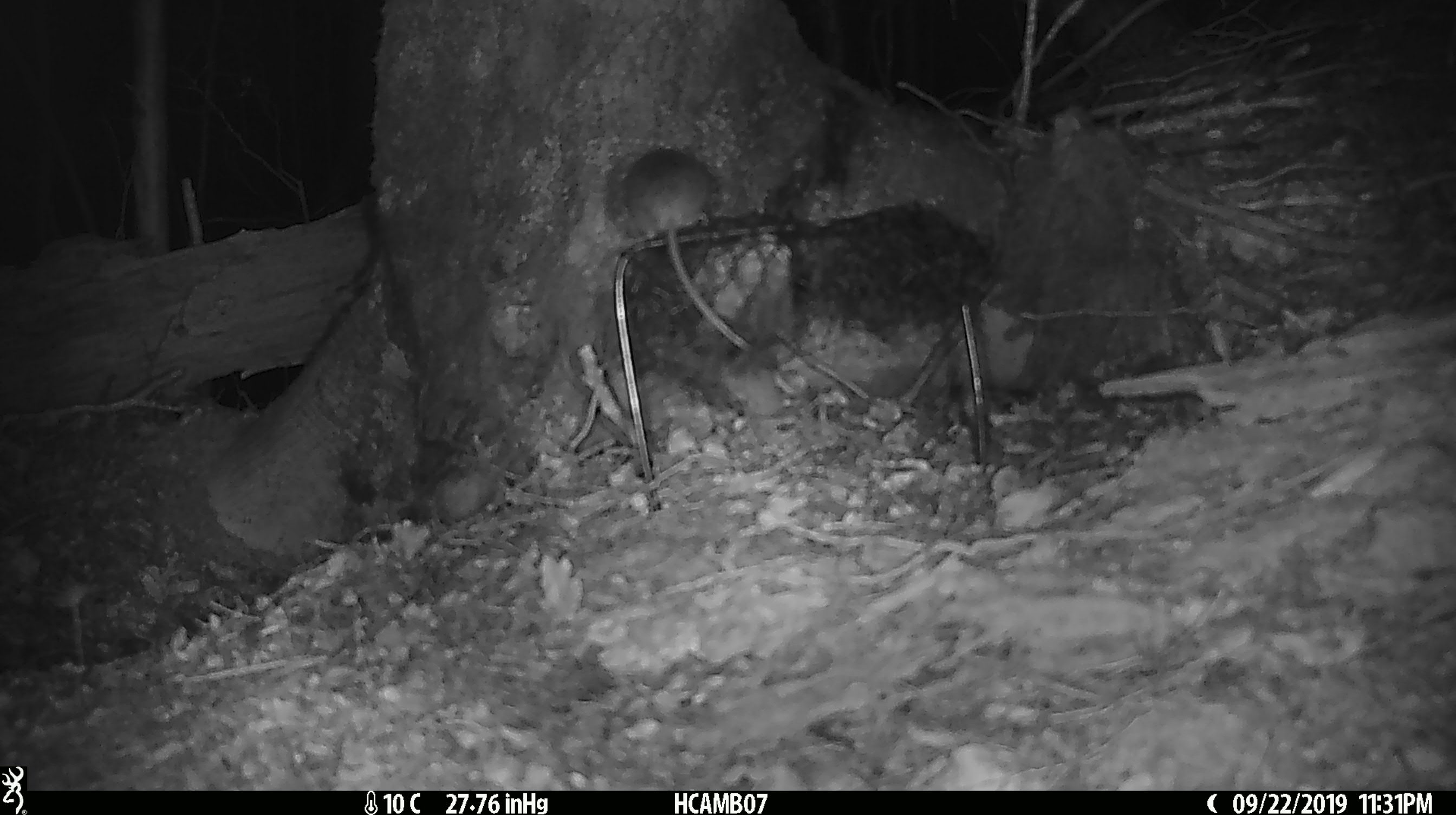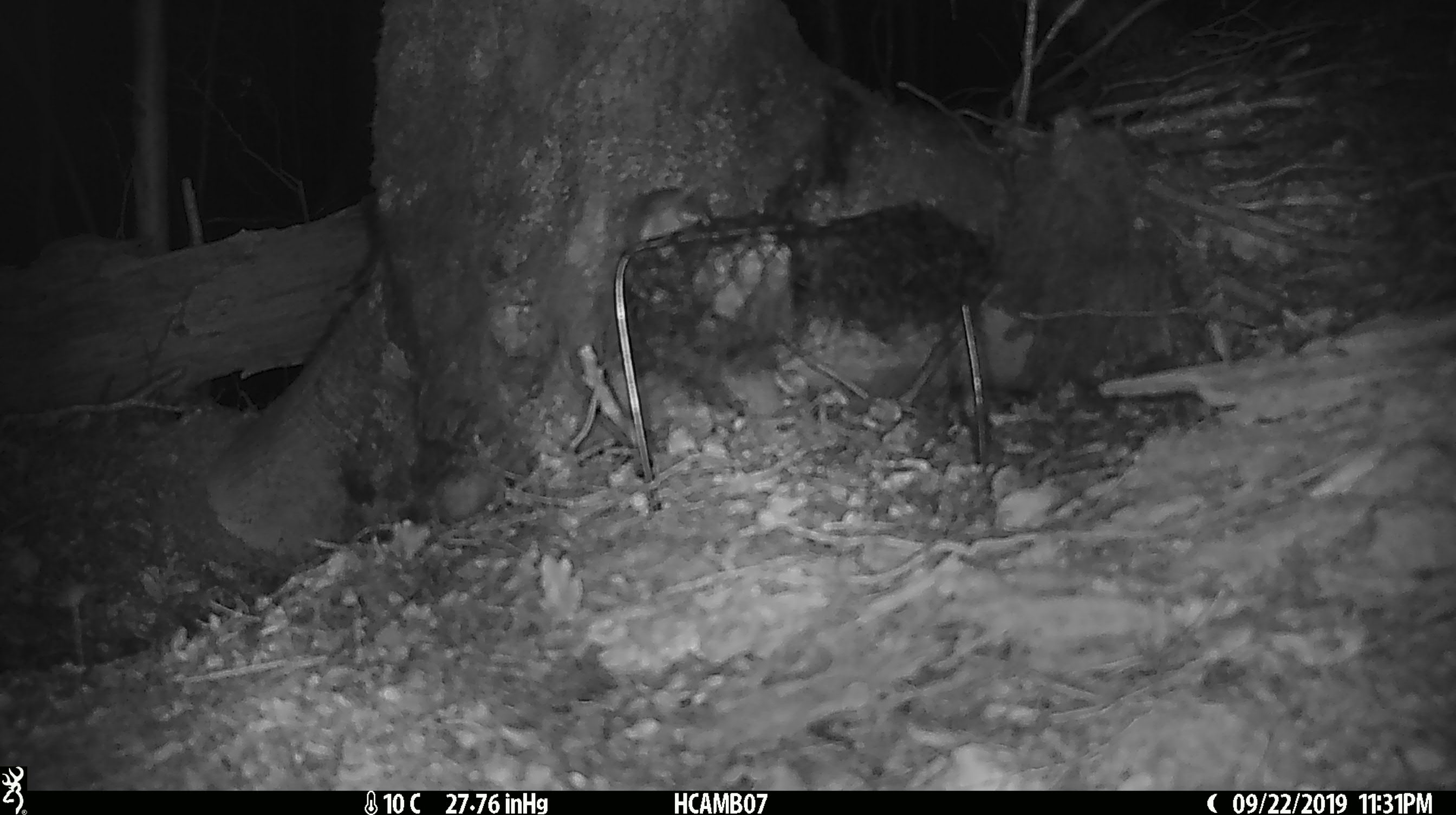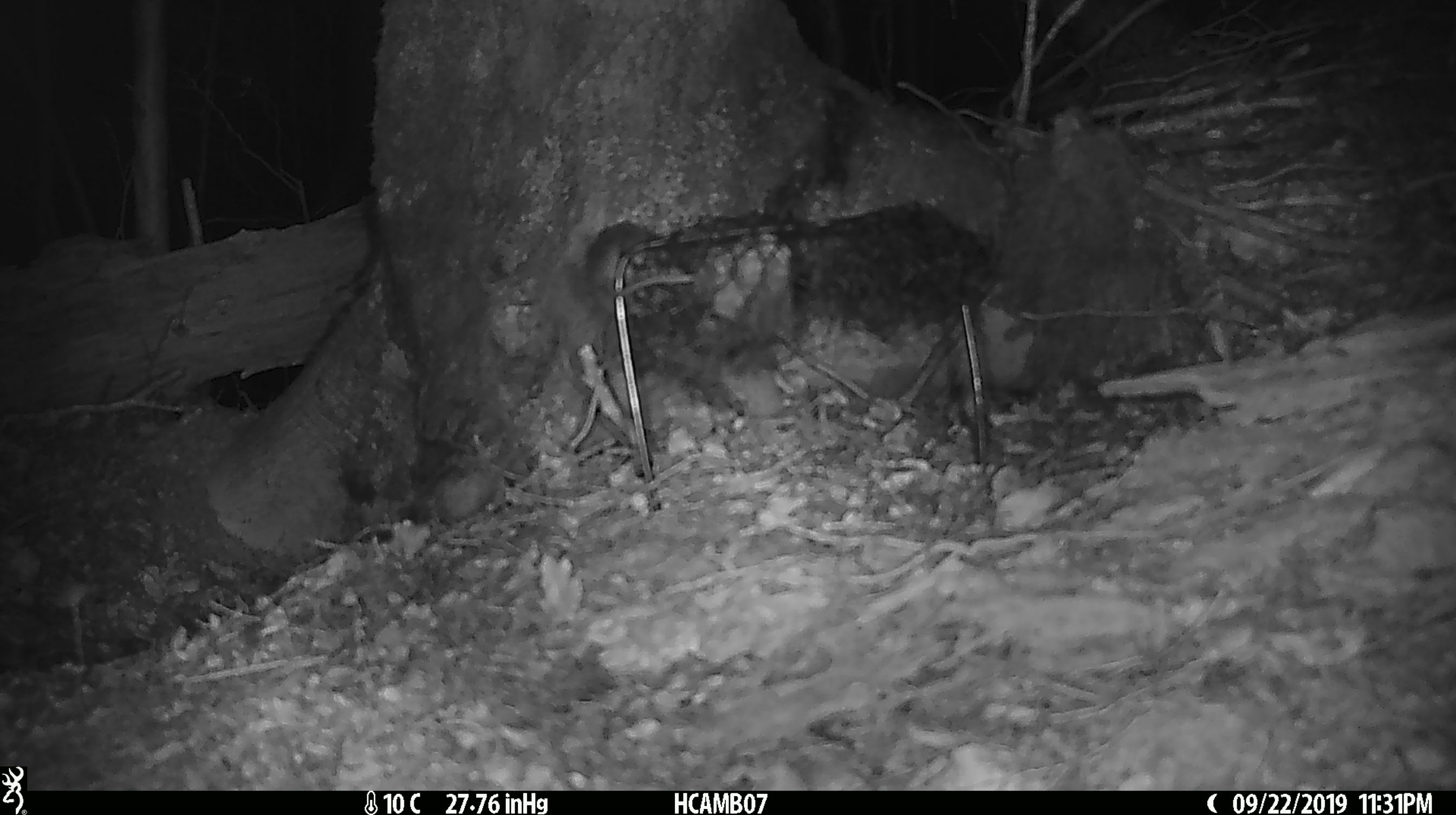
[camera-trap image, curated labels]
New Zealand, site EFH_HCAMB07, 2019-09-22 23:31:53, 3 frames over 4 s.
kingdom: Animalia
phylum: Chordata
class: Mammalia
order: Rodentia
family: Muridae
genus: Mus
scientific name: Mus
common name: mouse